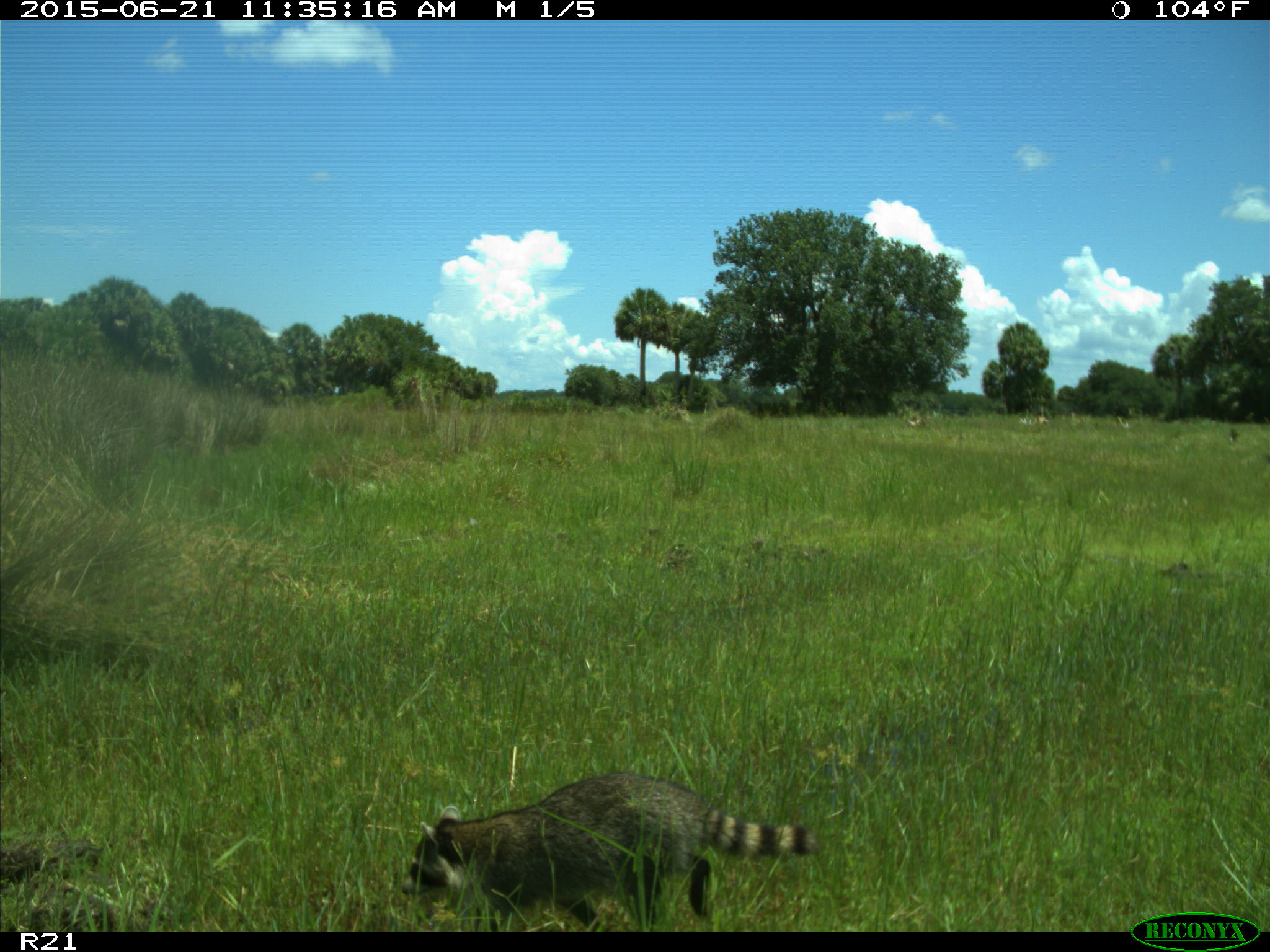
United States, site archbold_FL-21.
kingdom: Animalia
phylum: Chordata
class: Mammalia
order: Carnivora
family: Procyonidae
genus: Procyon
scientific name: Procyon lotor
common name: common raccoon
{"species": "Procyon lotor (common raccoon)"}